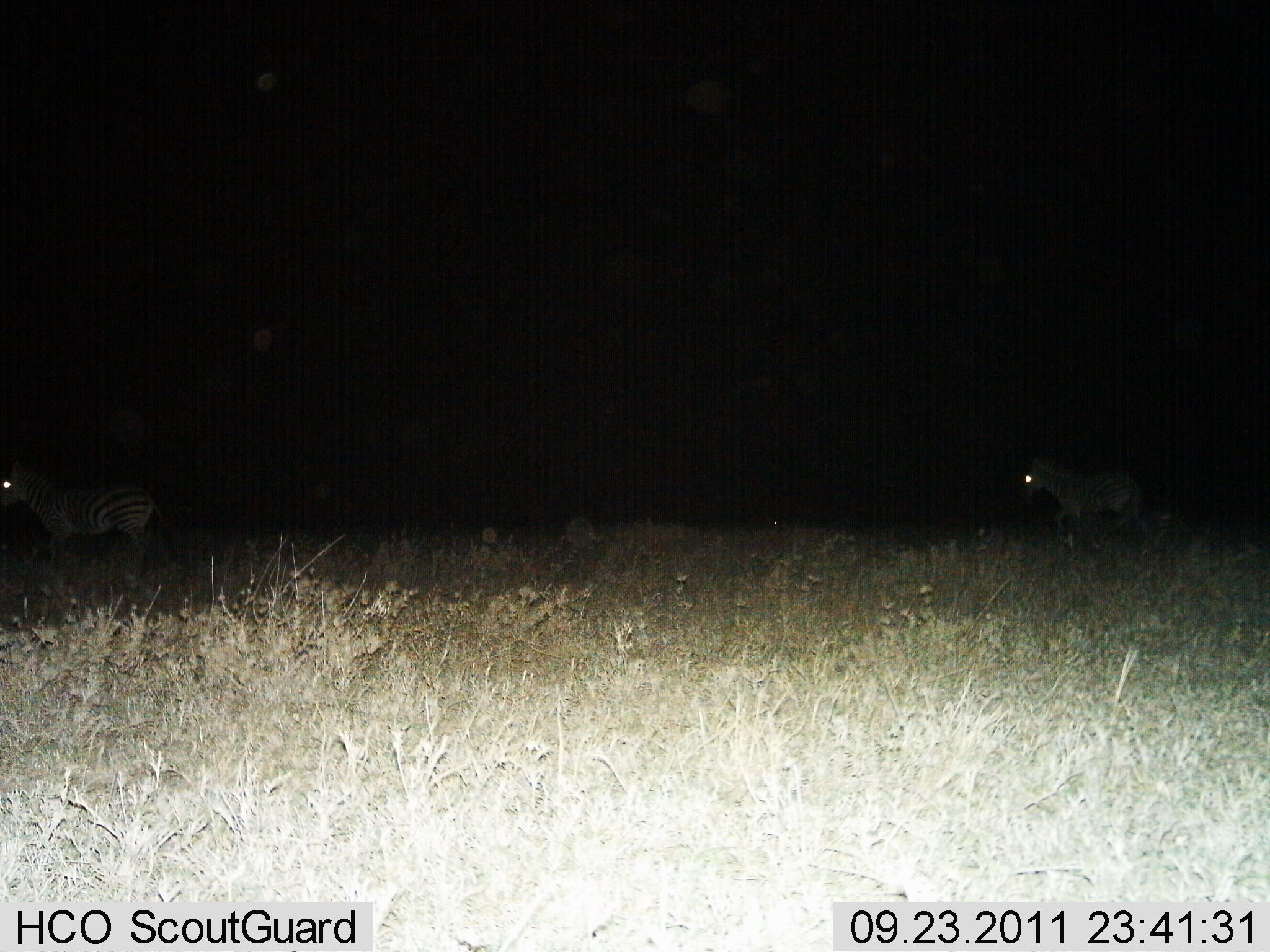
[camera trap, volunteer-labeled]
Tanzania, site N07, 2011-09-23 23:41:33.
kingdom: Animalia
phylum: Chordata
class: Mammalia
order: Perissodactyla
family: Equidae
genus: Equus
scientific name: Equus quagga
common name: plains zebra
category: zebra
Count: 2.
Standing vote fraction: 7%.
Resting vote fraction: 0%.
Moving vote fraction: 93%.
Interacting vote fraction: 0%.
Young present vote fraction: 7%.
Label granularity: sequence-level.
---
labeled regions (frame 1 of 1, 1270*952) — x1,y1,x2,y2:
animal: 0,460,163,571; 1021,450,1153,543